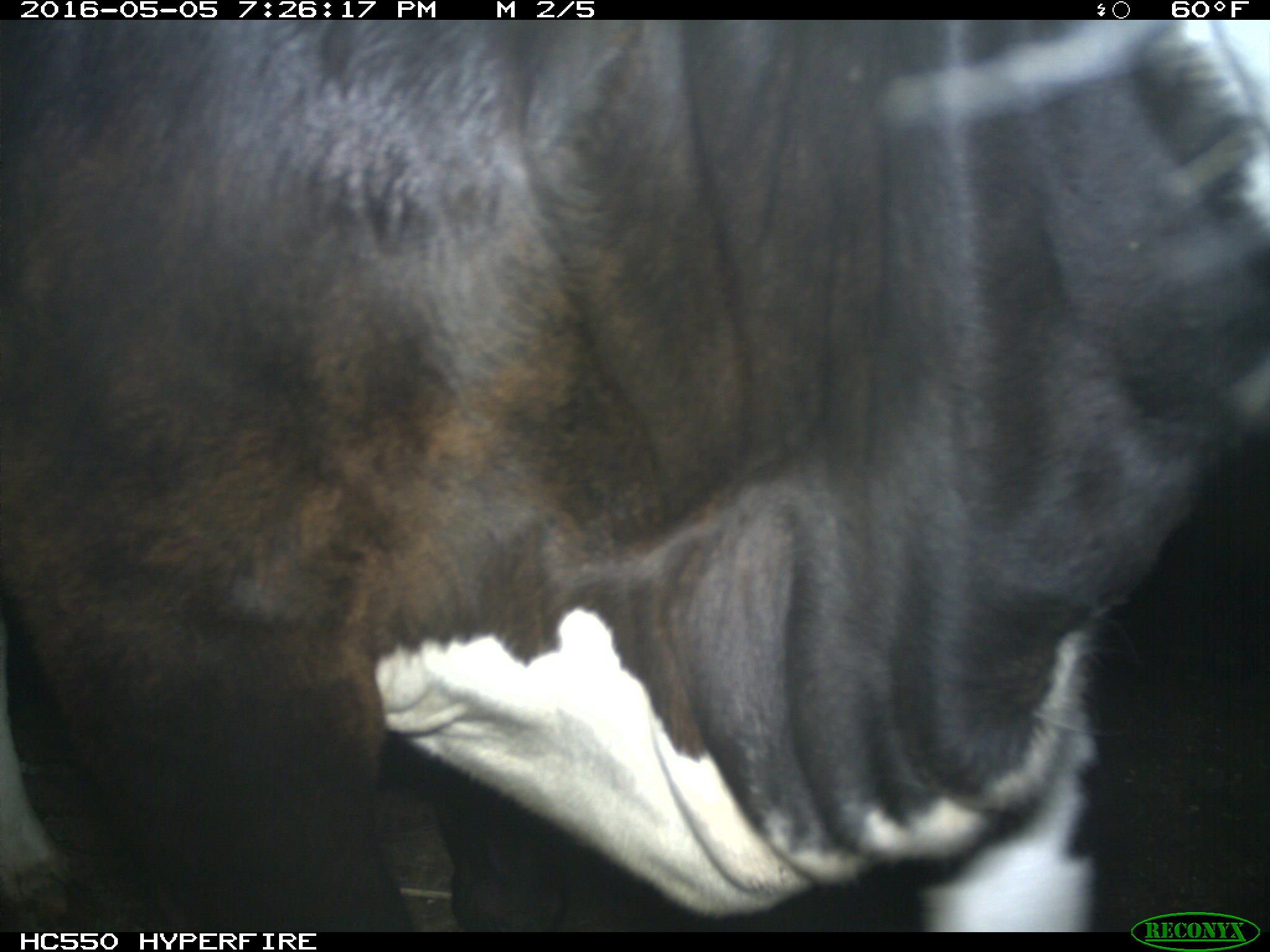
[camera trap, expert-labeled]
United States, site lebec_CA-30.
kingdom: Animalia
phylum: Chordata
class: Mammalia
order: Artiodactyla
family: Bovidae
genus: Bos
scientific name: Bos taurus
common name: domestic cow